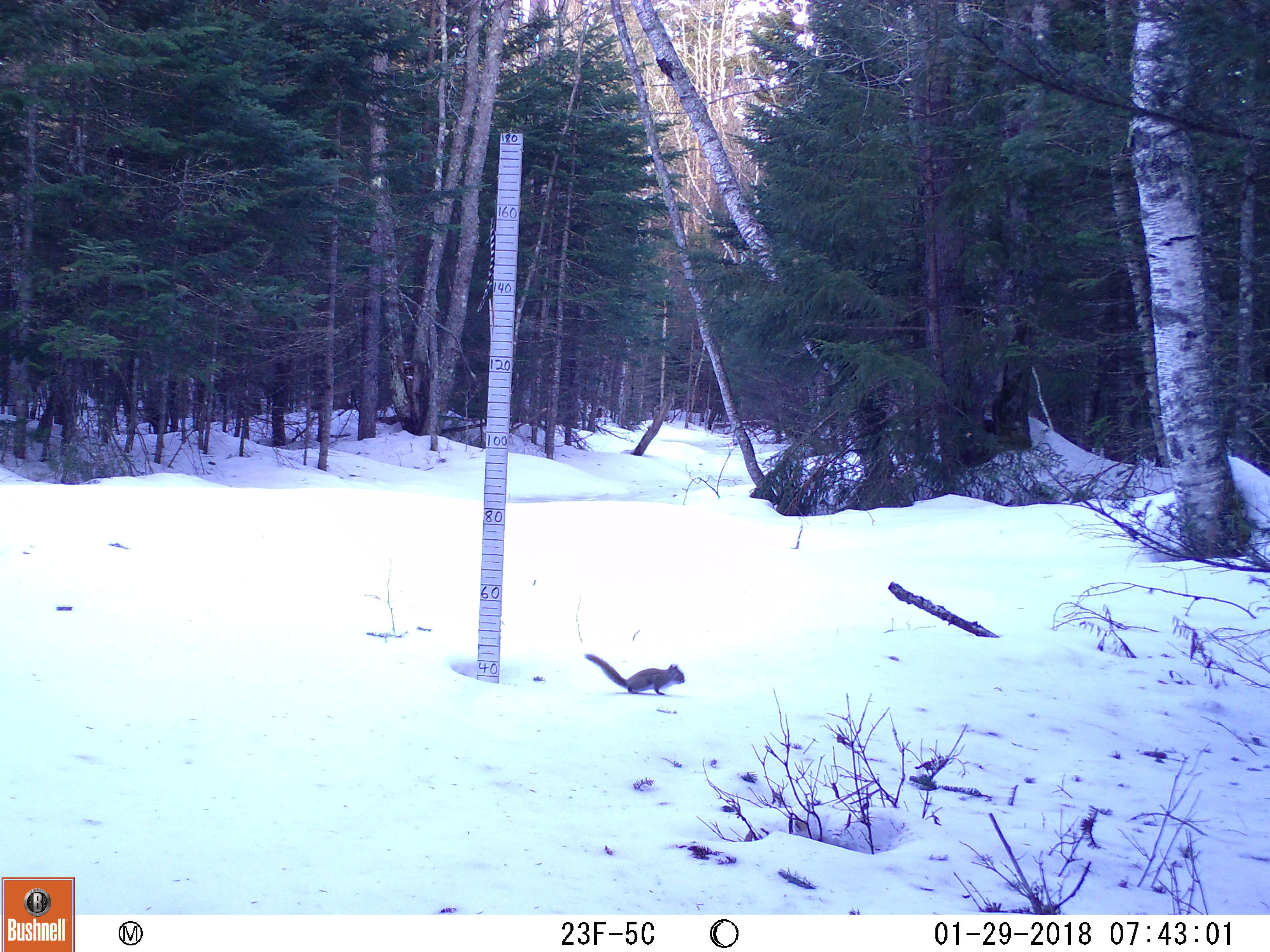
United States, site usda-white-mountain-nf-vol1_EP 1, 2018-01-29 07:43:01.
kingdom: Animalia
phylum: Chordata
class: Mammalia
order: Rodentia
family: Sciuridae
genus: Tamiasciurus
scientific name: Tamiasciurus hudsonicus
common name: red squirrel